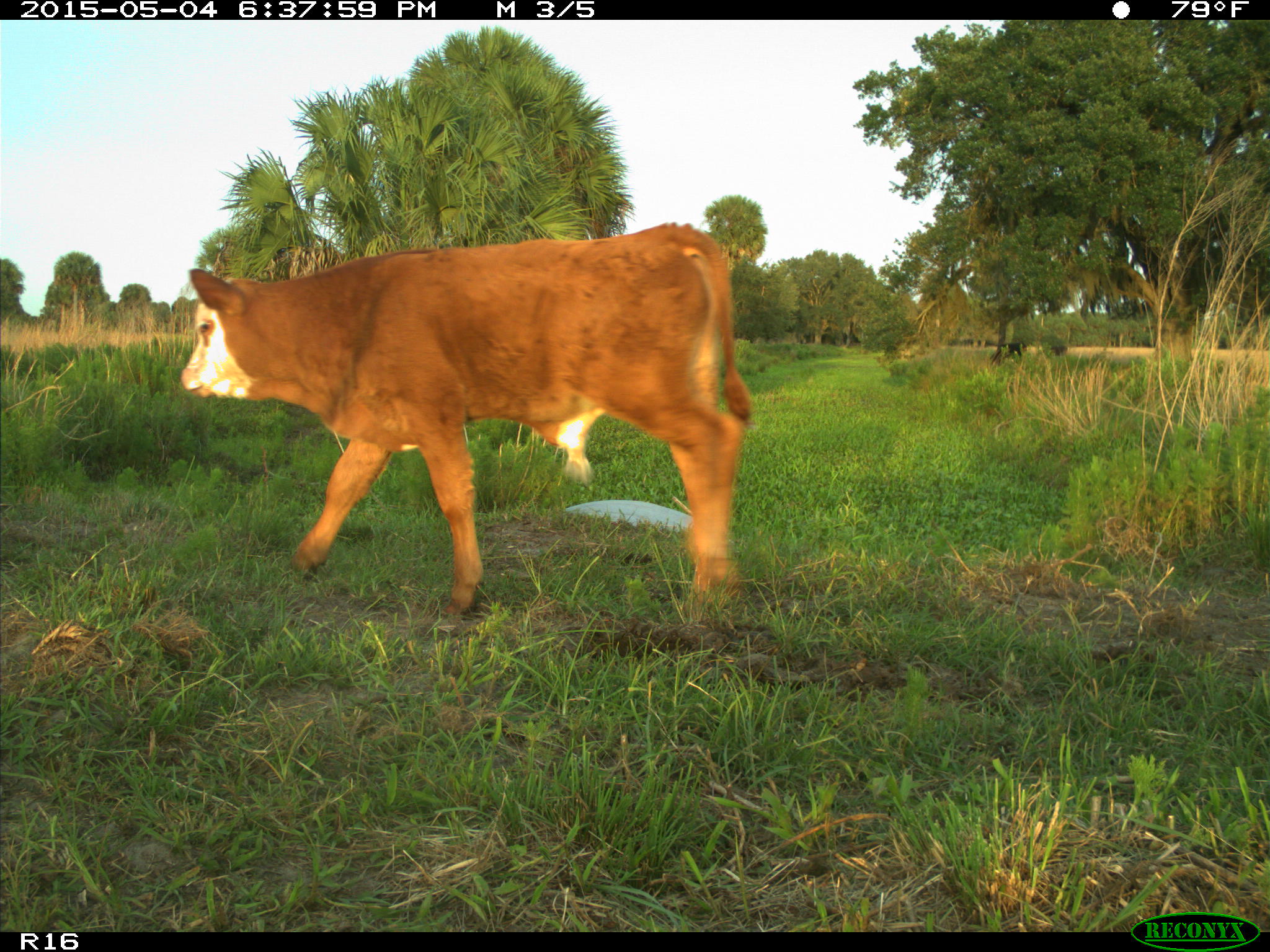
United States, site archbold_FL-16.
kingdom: Animalia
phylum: Chordata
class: Mammalia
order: Artiodactyla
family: Bovidae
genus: Bos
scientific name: Bos taurus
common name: domestic cow